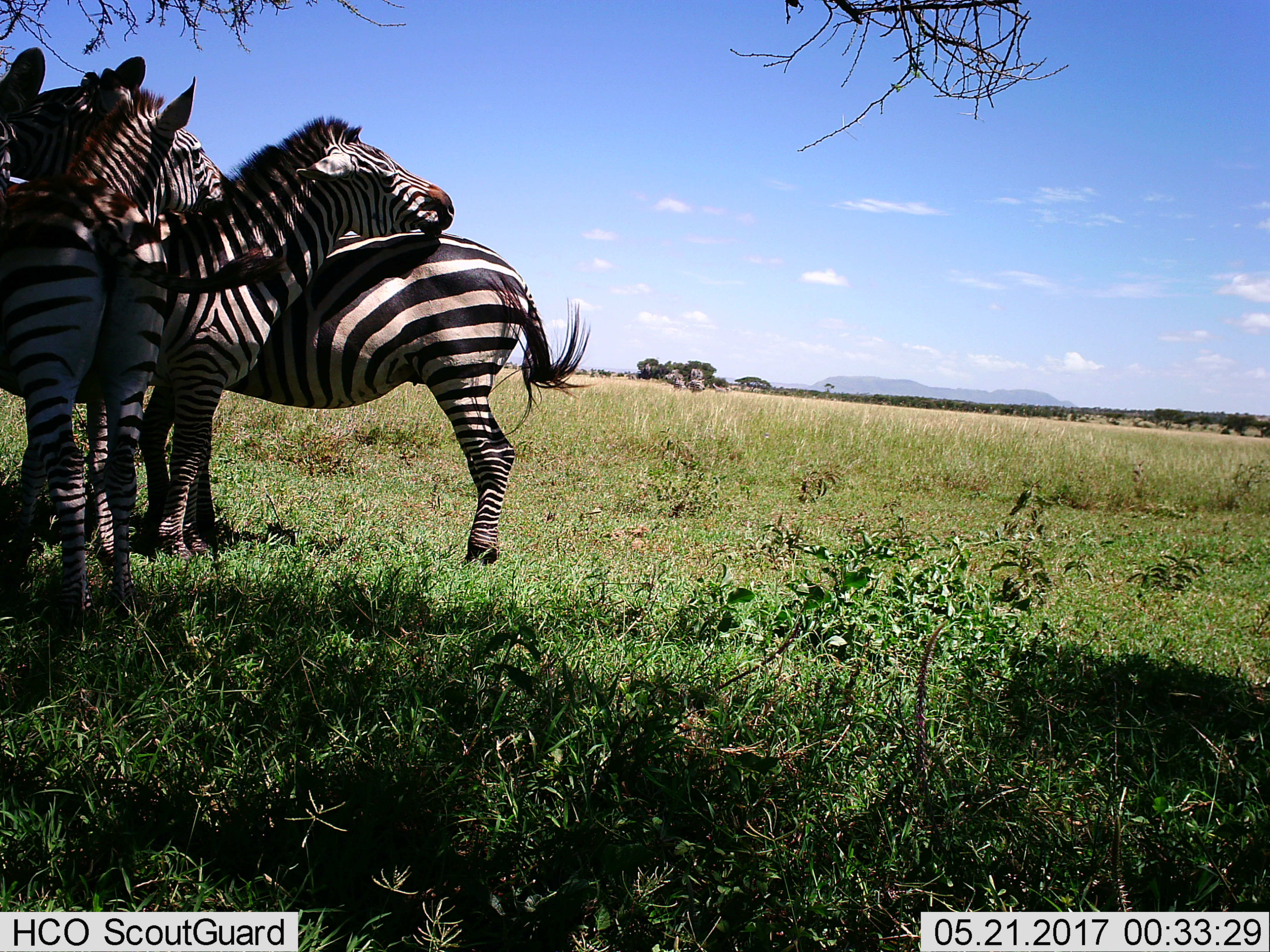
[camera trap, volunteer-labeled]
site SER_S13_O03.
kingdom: Animalia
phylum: Chordata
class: Mammalia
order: Perissodactyla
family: Equidae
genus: Equus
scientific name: Equus quagga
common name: plains zebra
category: zebraplains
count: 4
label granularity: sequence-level